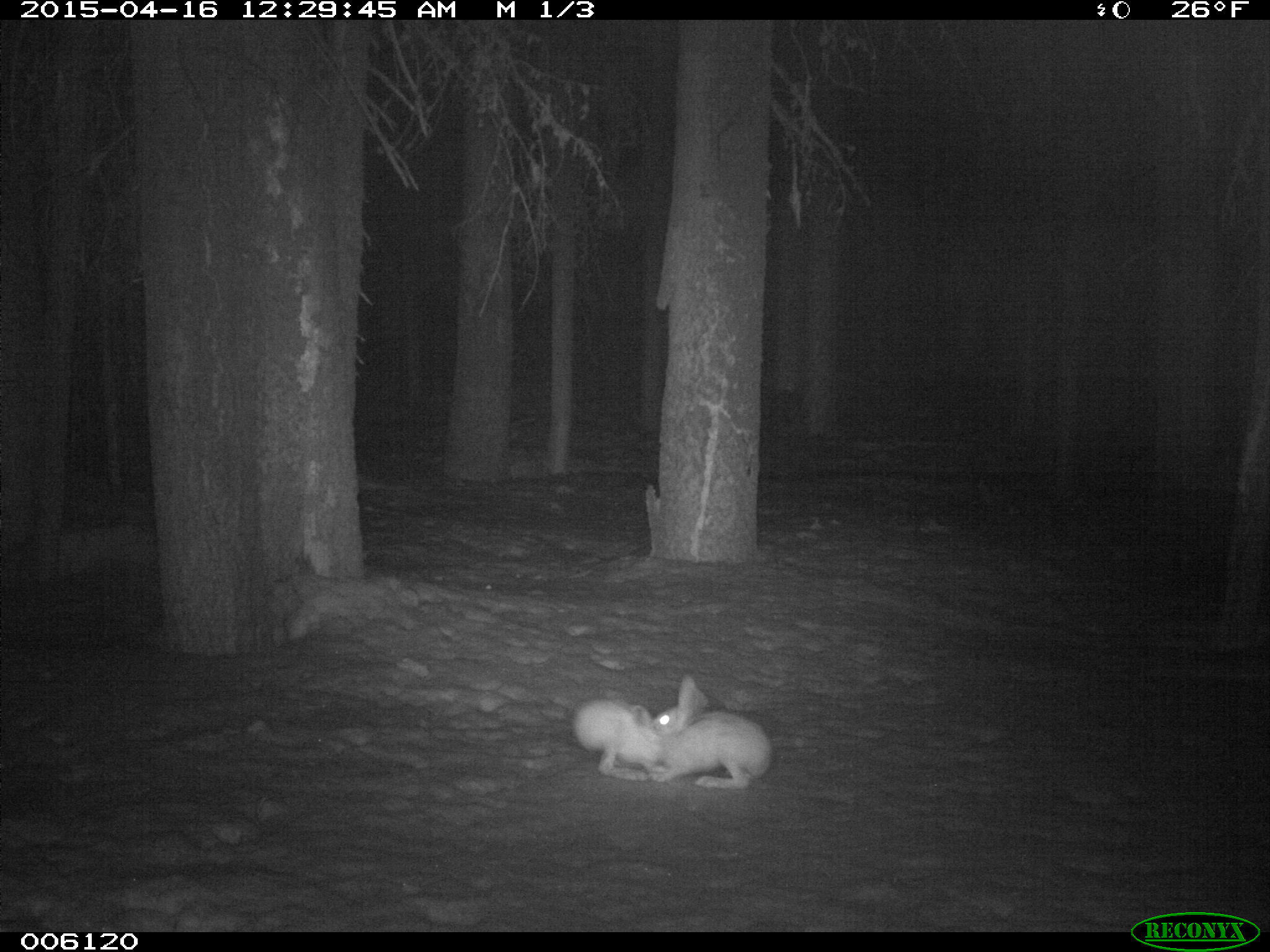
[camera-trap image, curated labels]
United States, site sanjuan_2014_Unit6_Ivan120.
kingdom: Animalia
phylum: Chordata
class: Mammalia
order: Lagomorpha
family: Leporidae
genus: Lepus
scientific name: Lepus americanus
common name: snowshoe hare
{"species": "Lepus americanus (snowshoe hare)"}